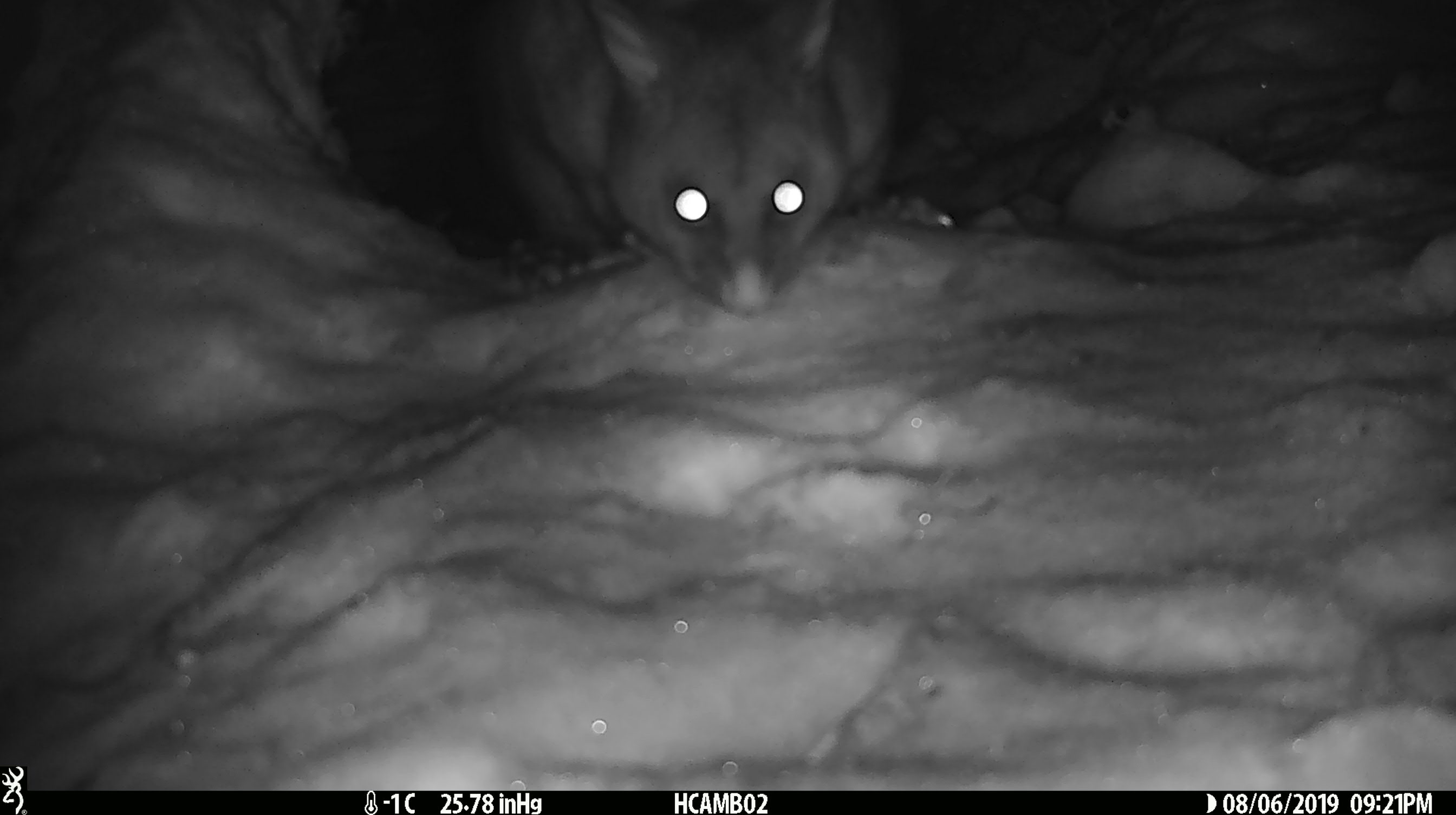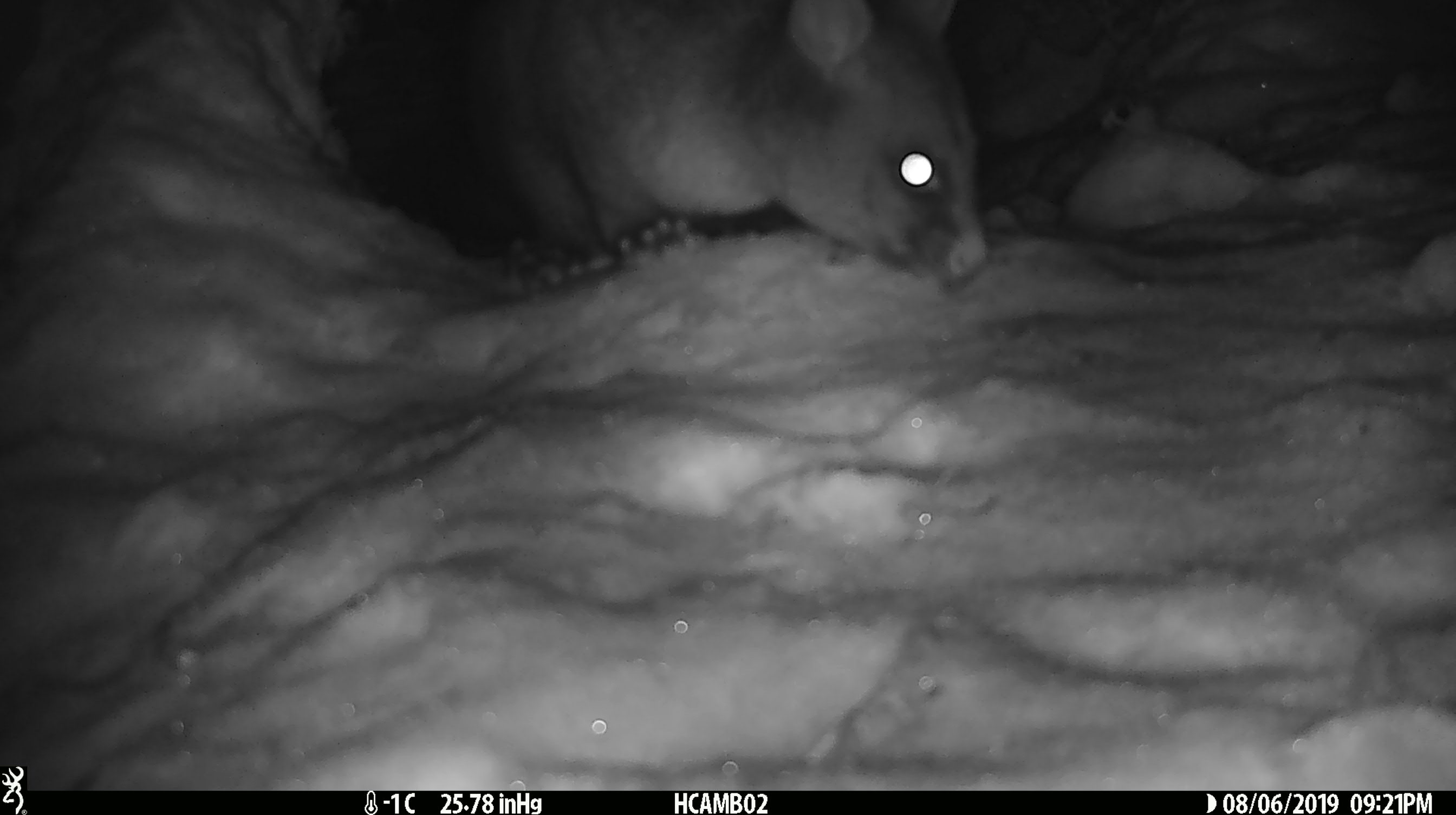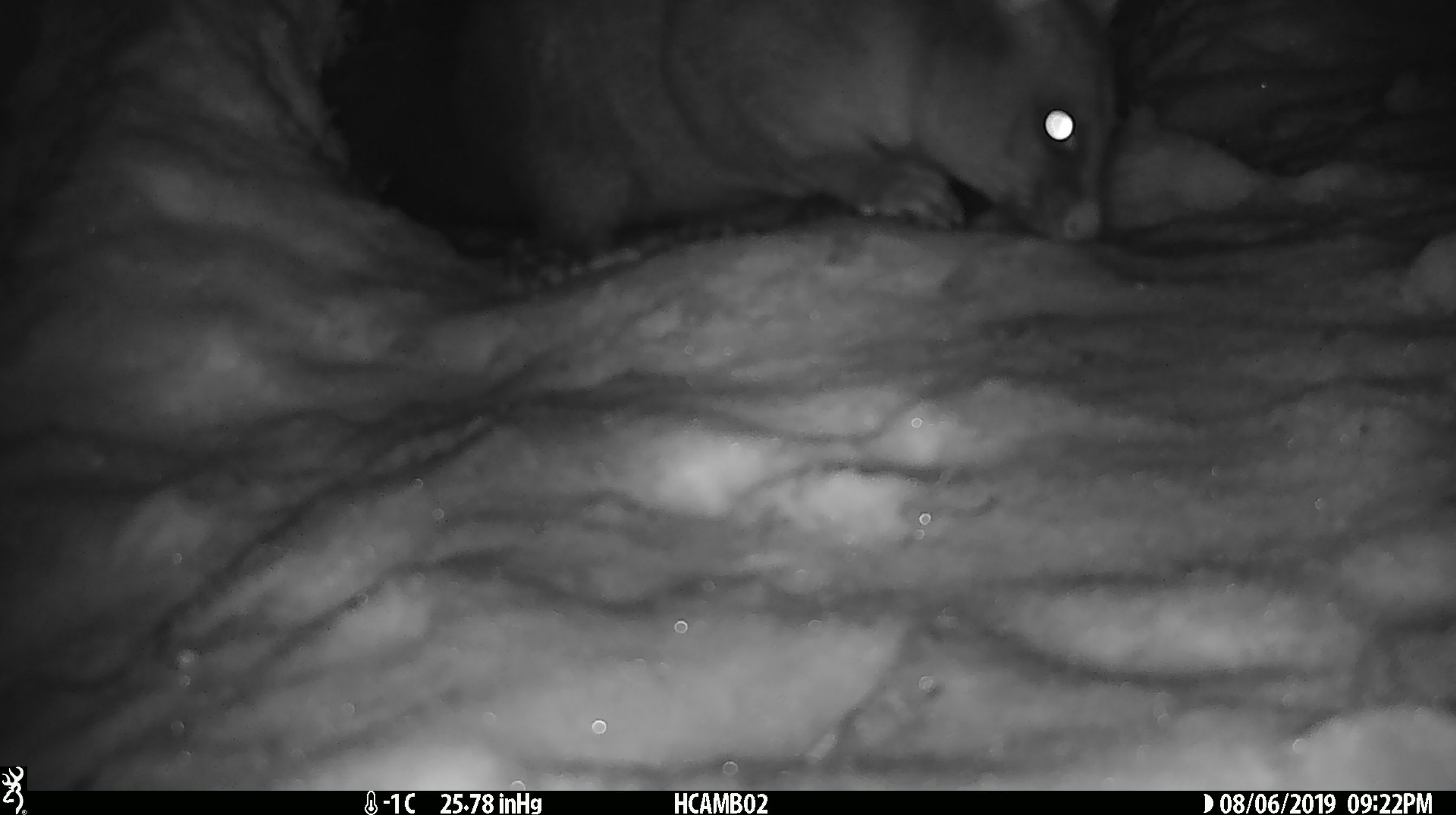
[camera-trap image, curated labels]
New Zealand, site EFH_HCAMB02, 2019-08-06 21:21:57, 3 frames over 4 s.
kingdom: Animalia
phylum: Chordata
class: Mammalia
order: Diprotodontia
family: Phalangeridae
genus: Trichosurus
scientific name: Trichosurus vulpecula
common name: common brushtail possum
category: possum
Possum (common brushtail possum) (Trichosurus vulpecula).